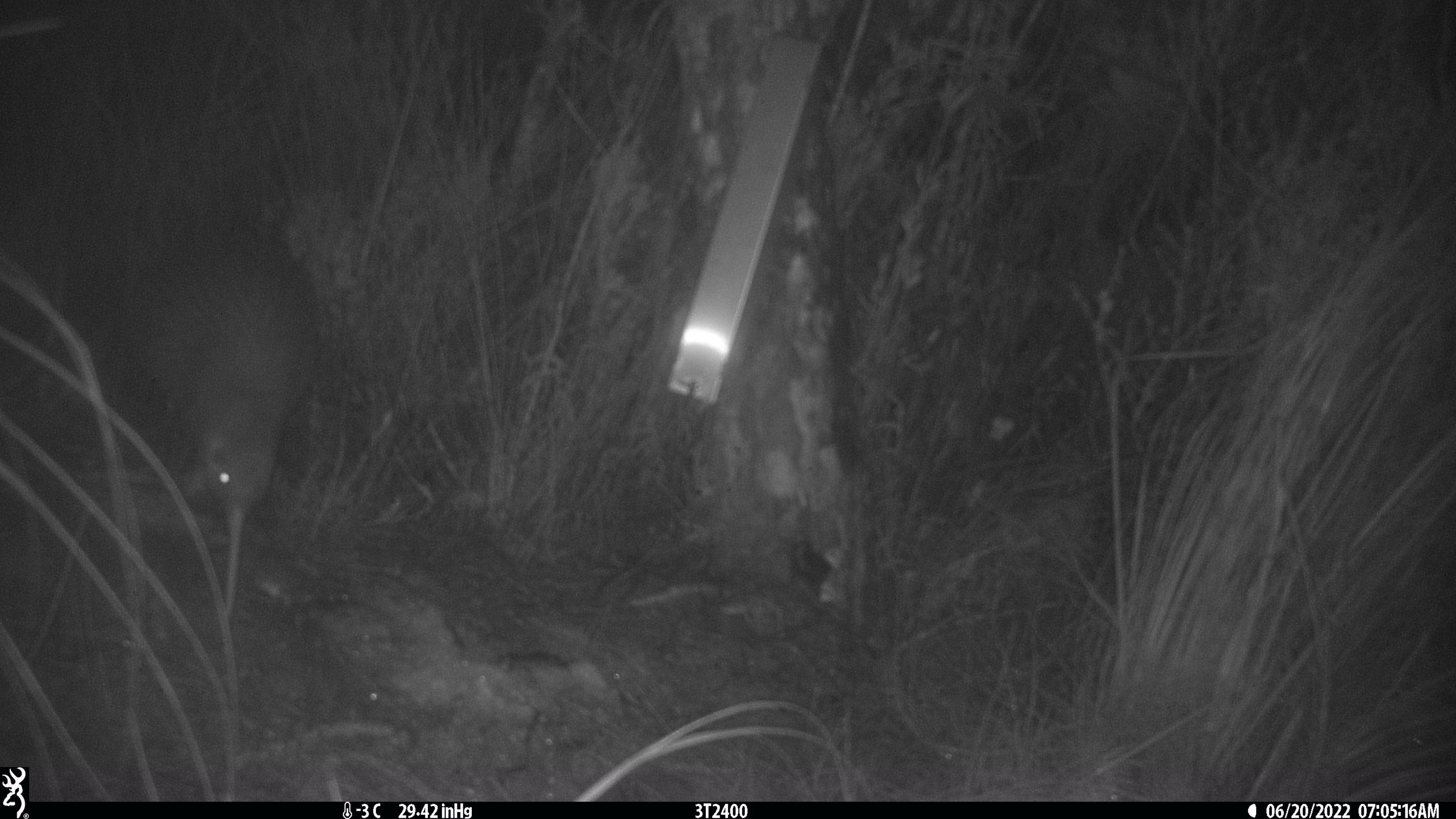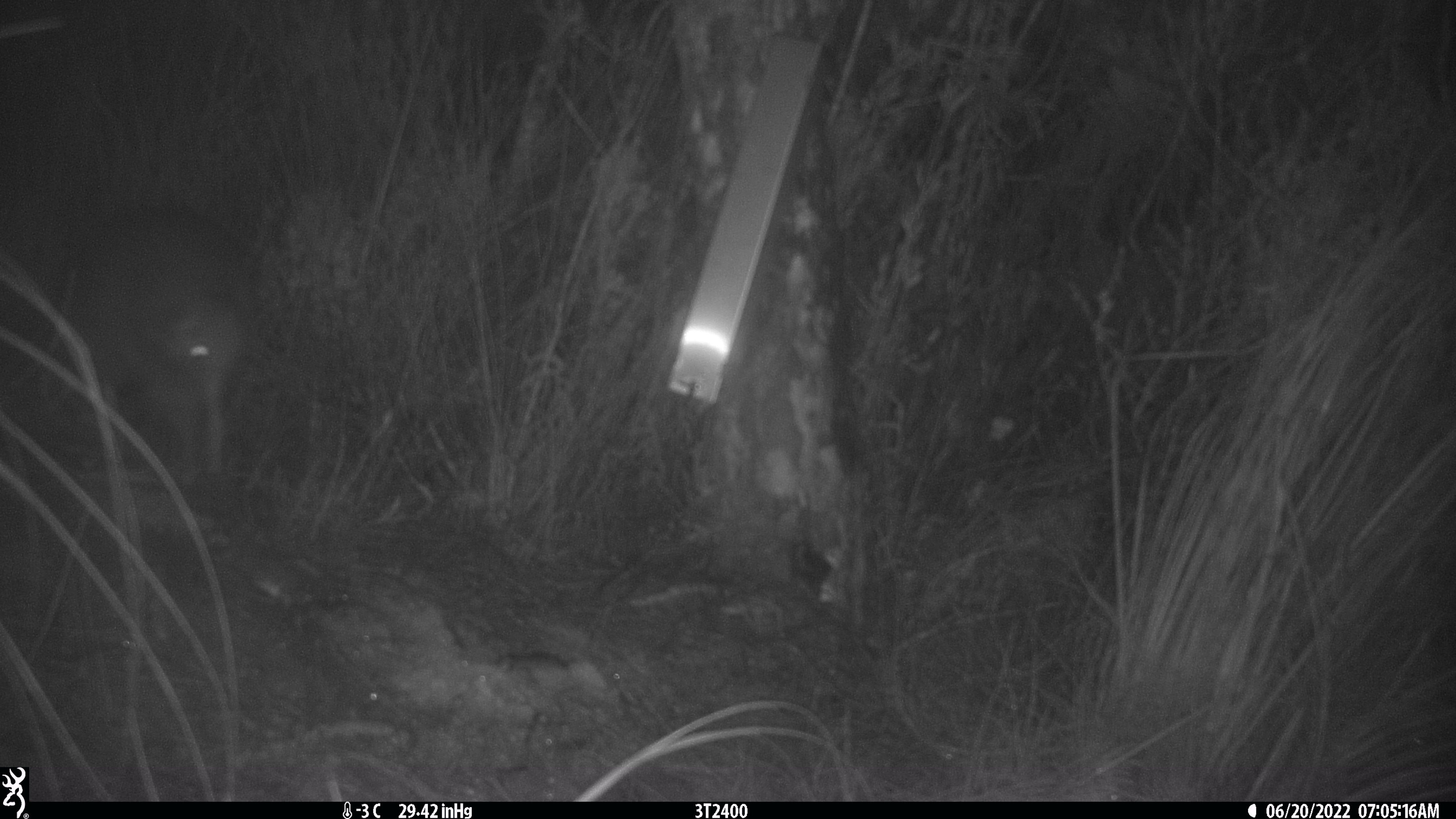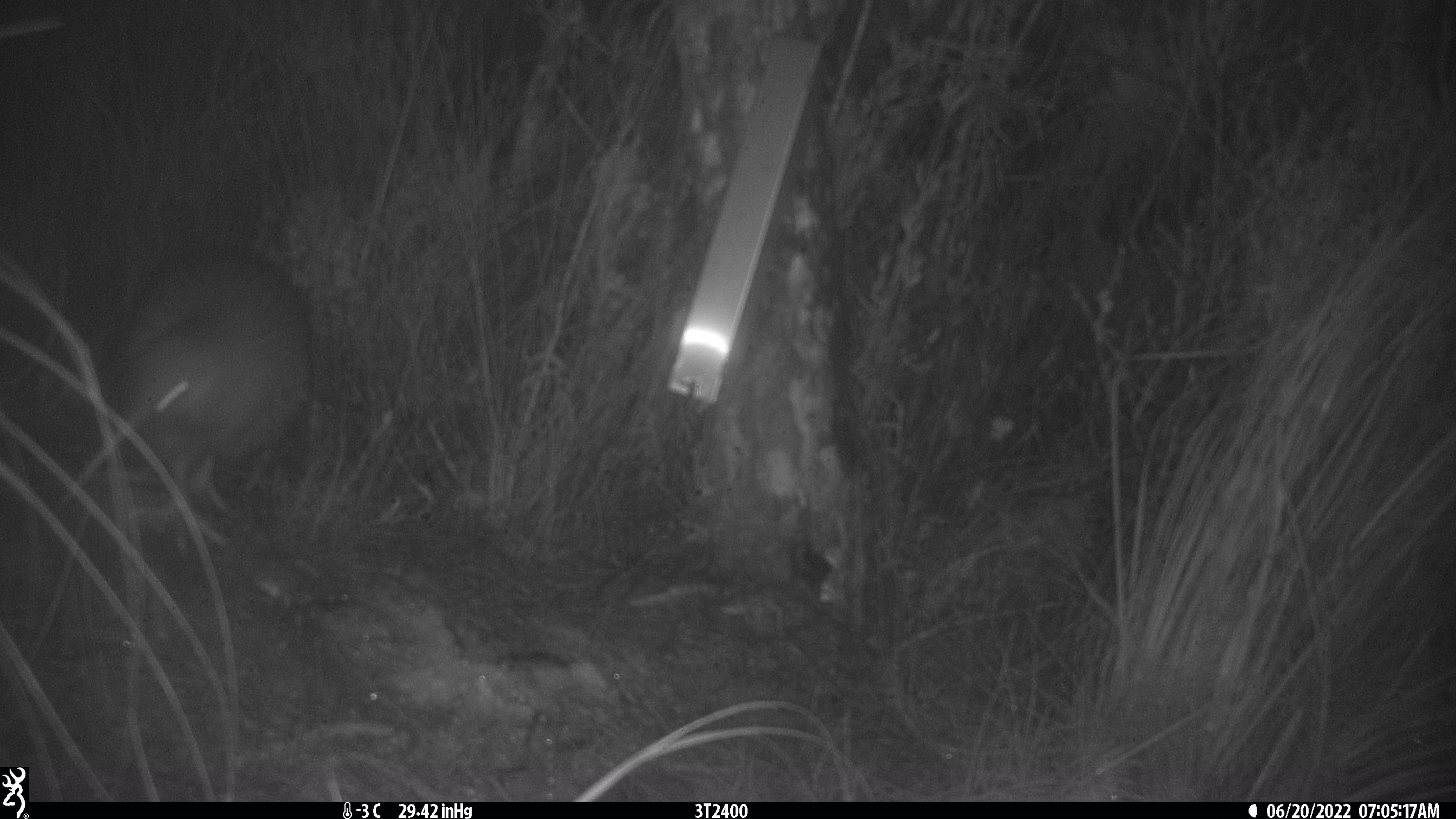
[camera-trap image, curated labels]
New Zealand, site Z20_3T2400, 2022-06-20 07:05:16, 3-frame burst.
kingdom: Animalia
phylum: Chordata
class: Aves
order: Apterygiformes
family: Apterygidae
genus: Apteryx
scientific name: Apteryx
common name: kiwi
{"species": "kiwi (Apteryx)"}